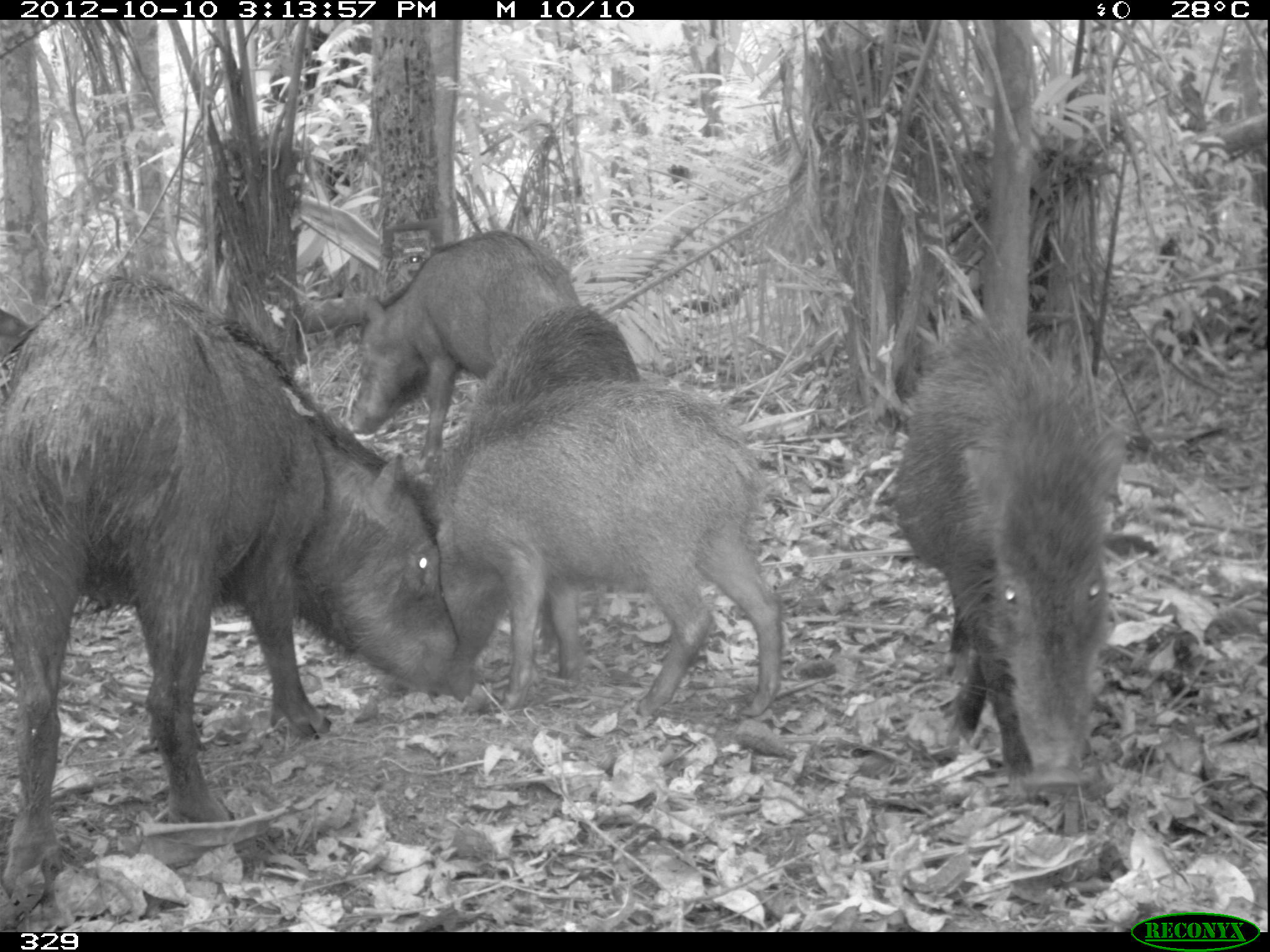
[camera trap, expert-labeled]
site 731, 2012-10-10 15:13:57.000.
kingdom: Animalia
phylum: Chordata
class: Mammalia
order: Artiodactyla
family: Tayassuidae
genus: Tayassu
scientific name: Tayassu pecari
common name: white-lipped peccary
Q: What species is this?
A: Tayassu pecari (white-lipped peccary).